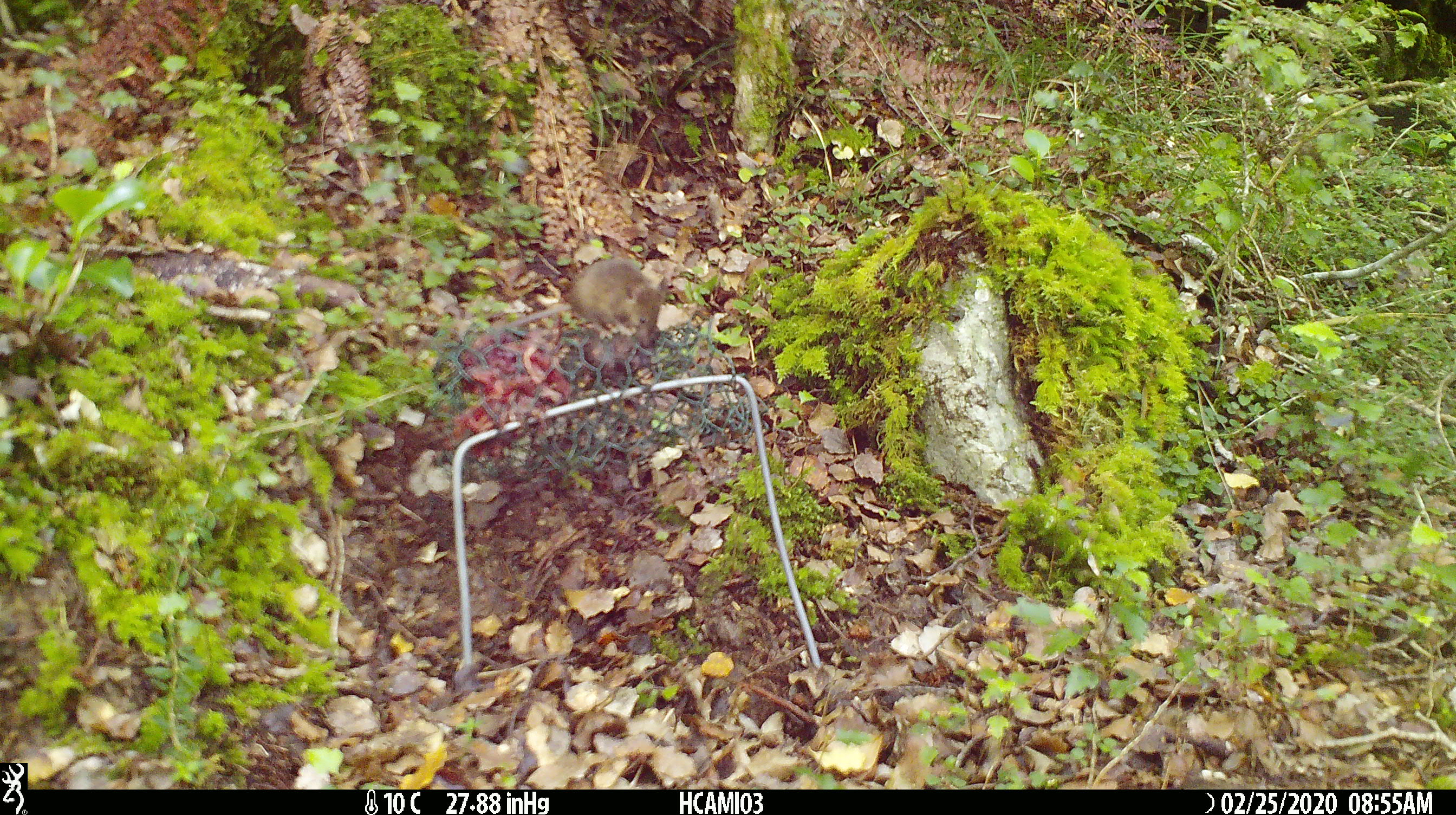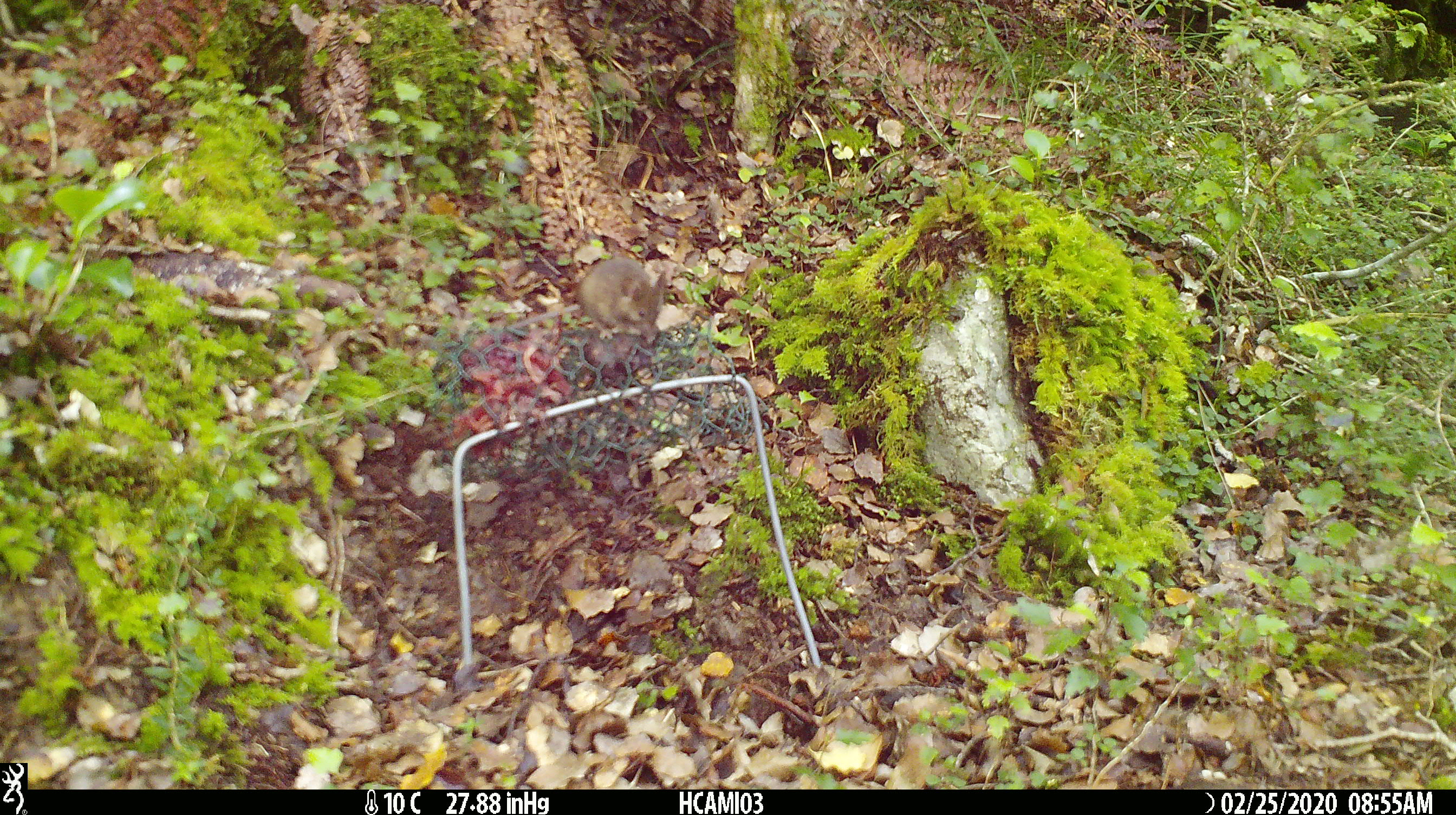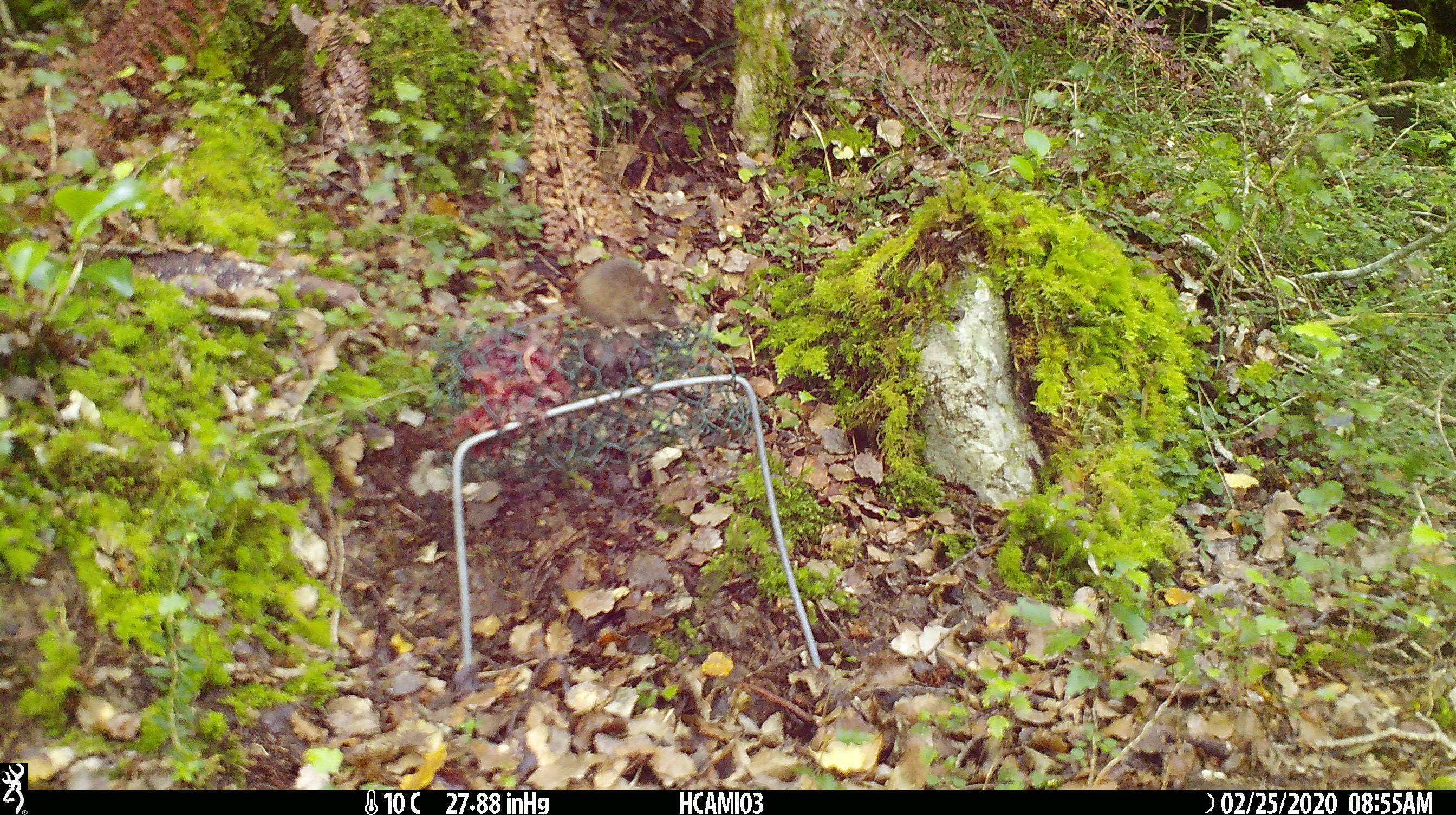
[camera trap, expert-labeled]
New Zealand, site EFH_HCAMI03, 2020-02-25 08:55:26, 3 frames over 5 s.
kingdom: Animalia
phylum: Chordata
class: Mammalia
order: Rodentia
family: Muridae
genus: Mus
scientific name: Mus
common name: mouse